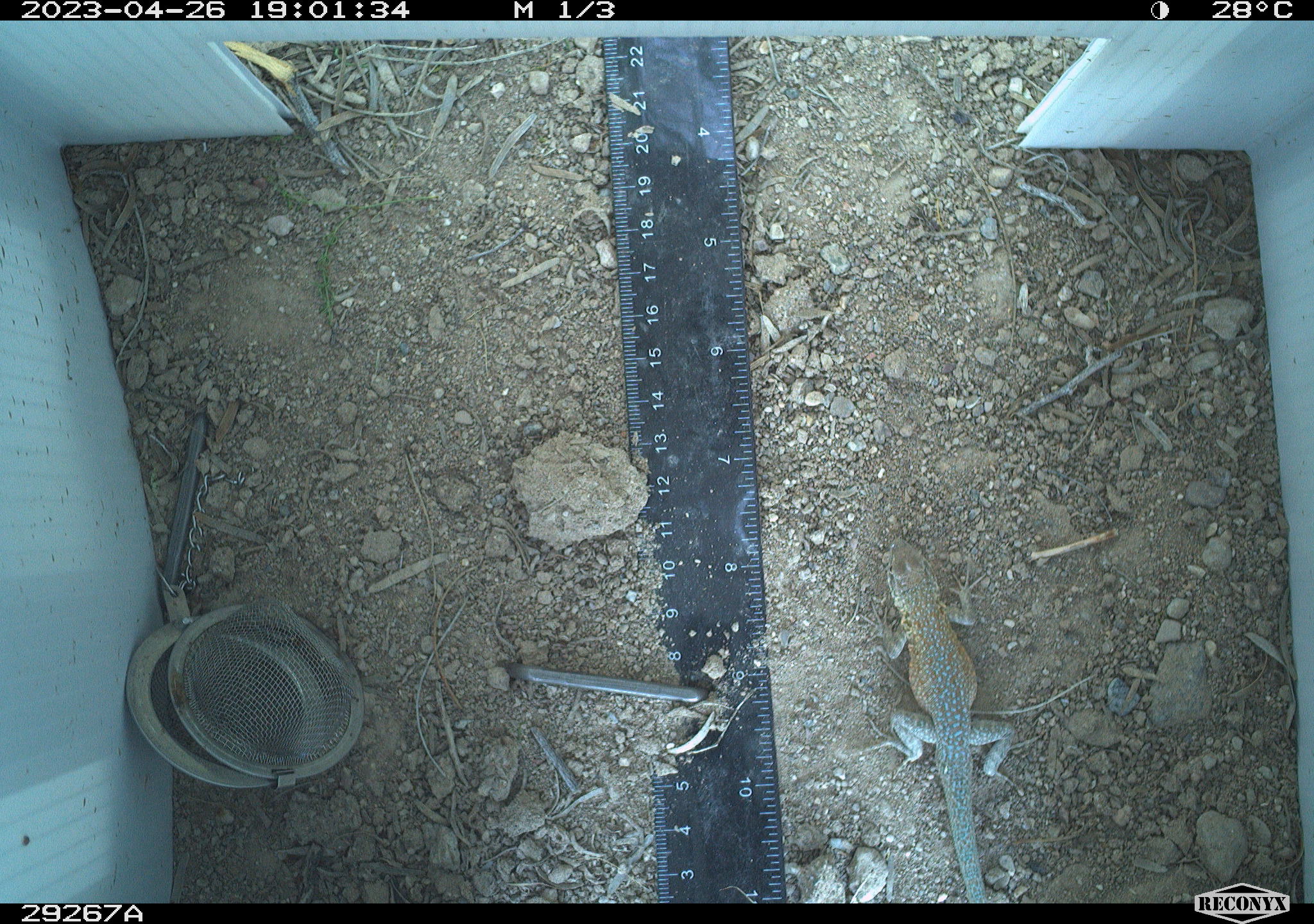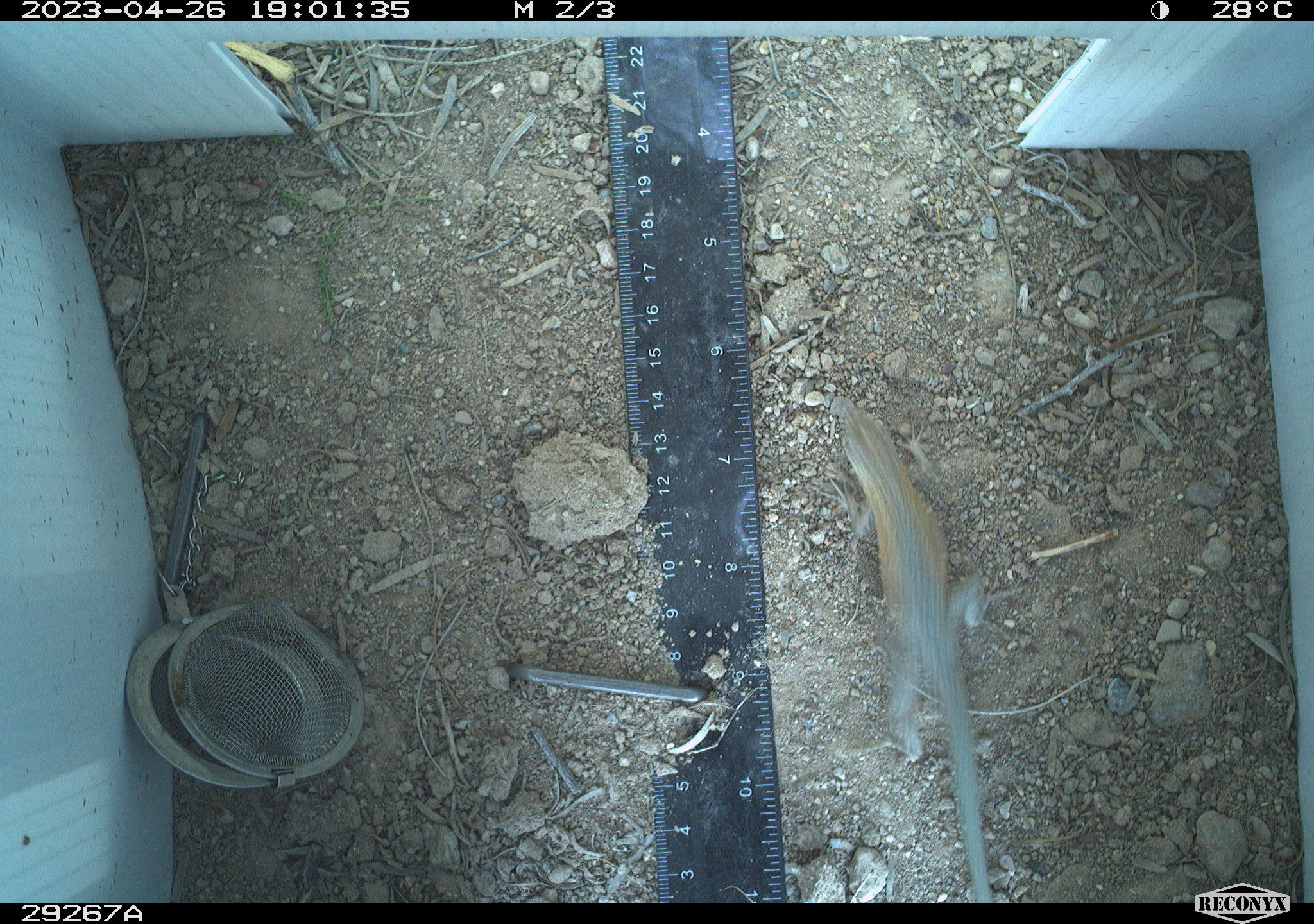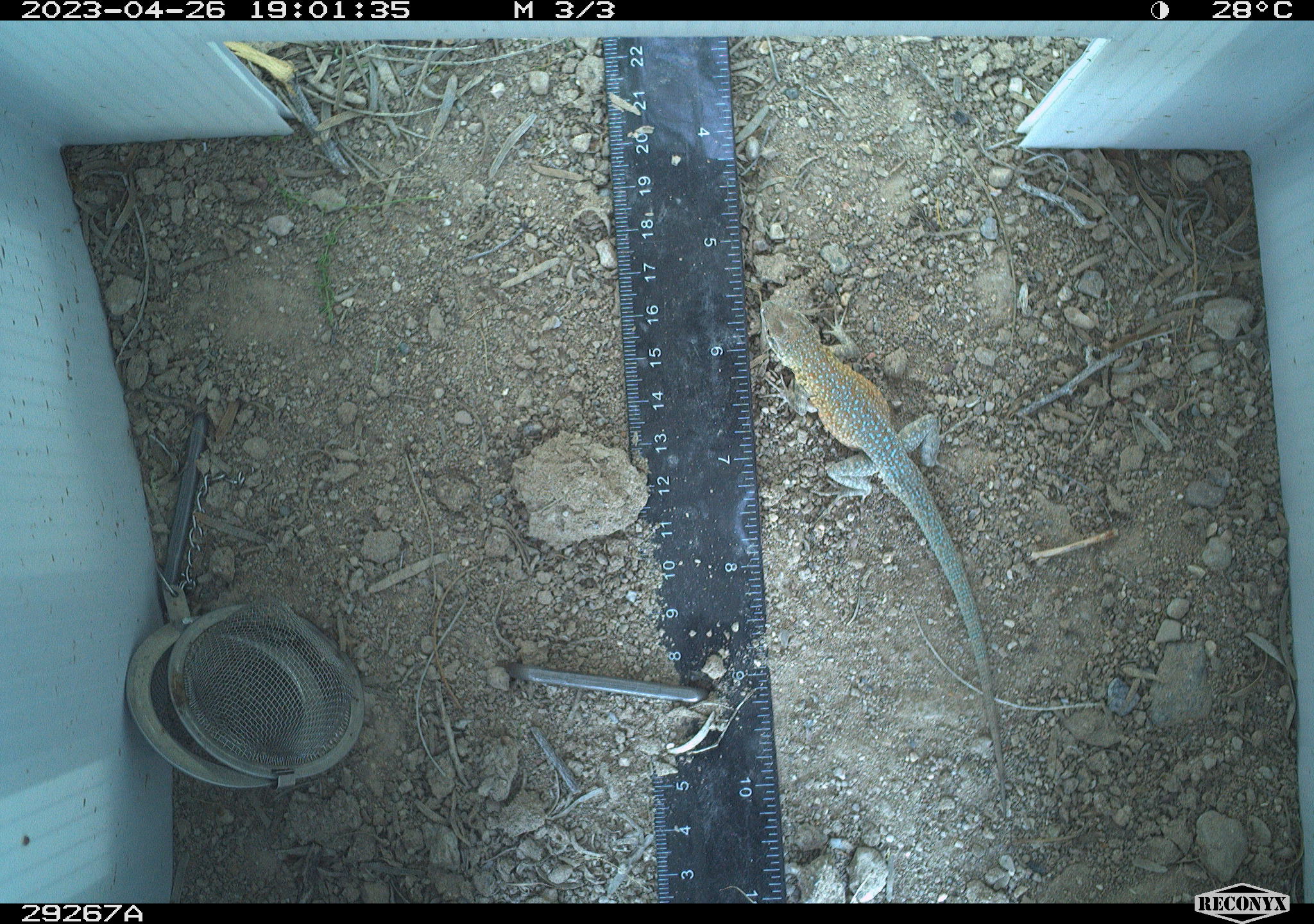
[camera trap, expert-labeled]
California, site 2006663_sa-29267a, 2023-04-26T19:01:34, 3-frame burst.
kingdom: Animalia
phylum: Chordata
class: Reptilia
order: Squamata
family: Phrynosomatidae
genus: Uta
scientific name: Uta stansburiana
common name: common side-blotched lizard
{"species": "common side-blotched lizard (Uta stansburiana)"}